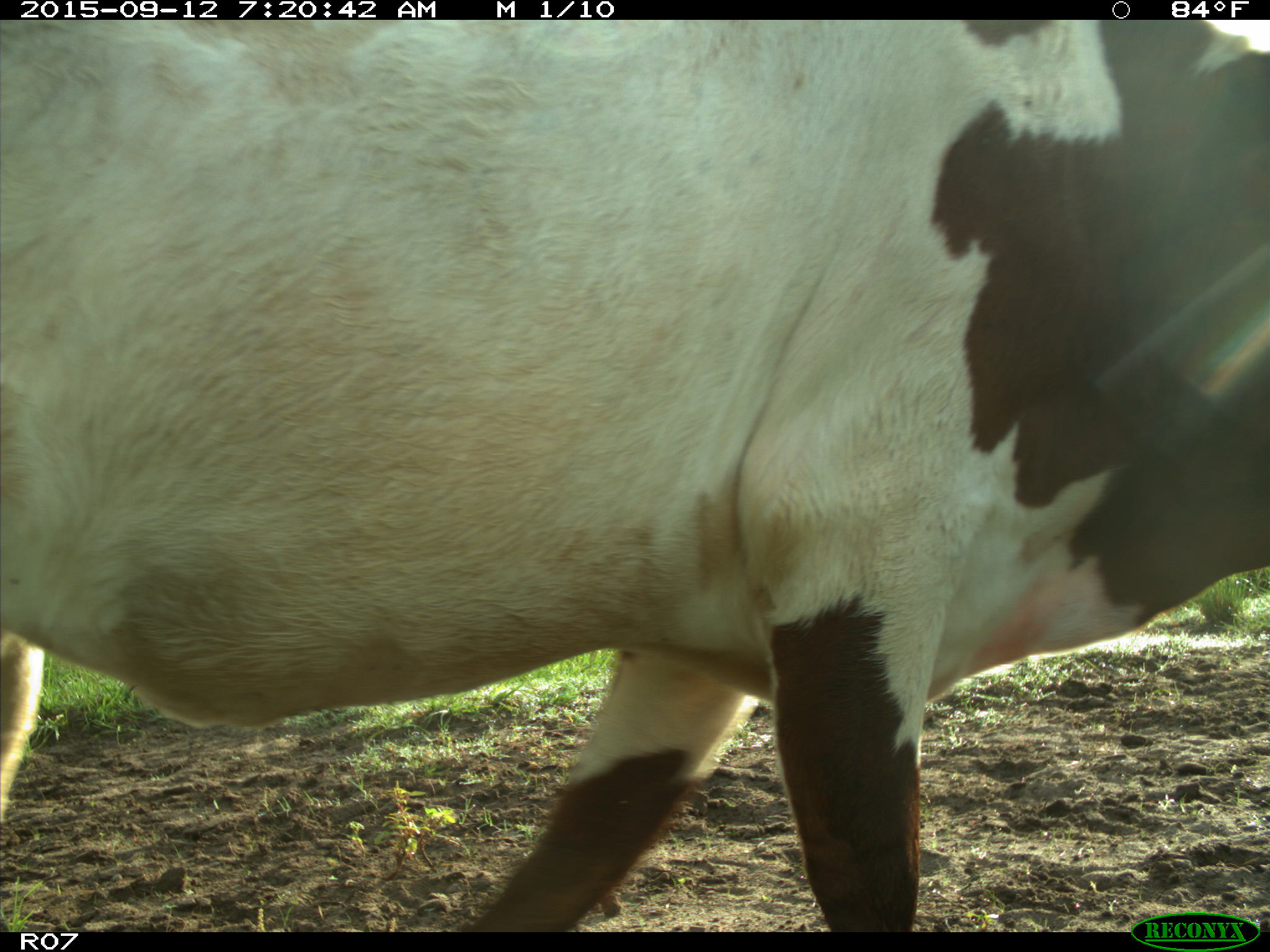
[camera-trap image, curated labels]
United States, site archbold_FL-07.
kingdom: Animalia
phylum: Chordata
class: Mammalia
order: Artiodactyla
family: Bovidae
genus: Bos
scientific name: Bos taurus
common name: domestic cow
Bos taurus (domestic cow).